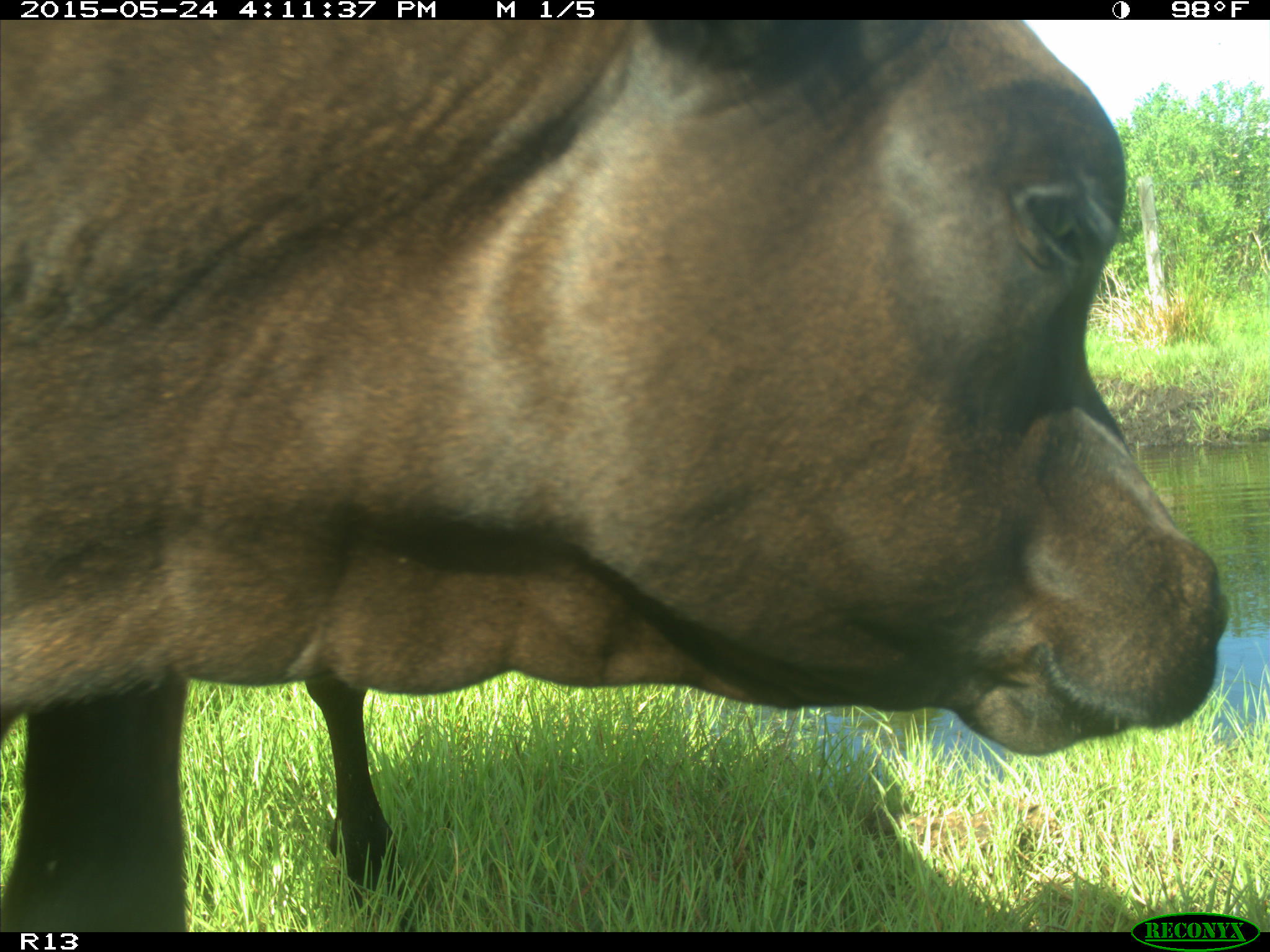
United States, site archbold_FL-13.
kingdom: Animalia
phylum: Chordata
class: Mammalia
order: Artiodactyla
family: Bovidae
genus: Bos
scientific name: Bos taurus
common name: domestic cow